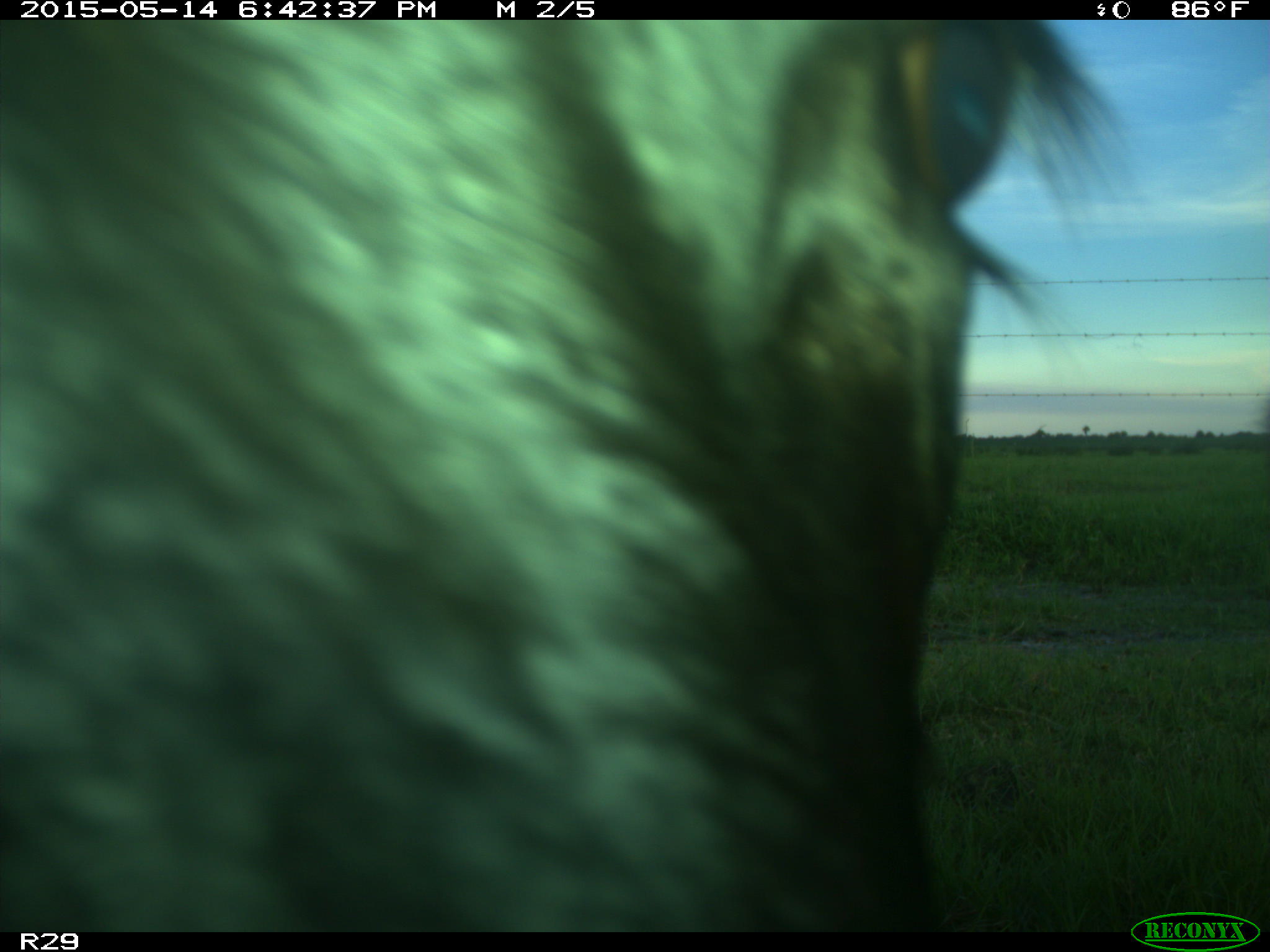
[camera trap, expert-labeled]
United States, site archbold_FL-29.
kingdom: Animalia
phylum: Chordata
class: Mammalia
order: Artiodactyla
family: Bovidae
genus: Bos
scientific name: Bos taurus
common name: domestic cow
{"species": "Bos taurus (domestic cow)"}